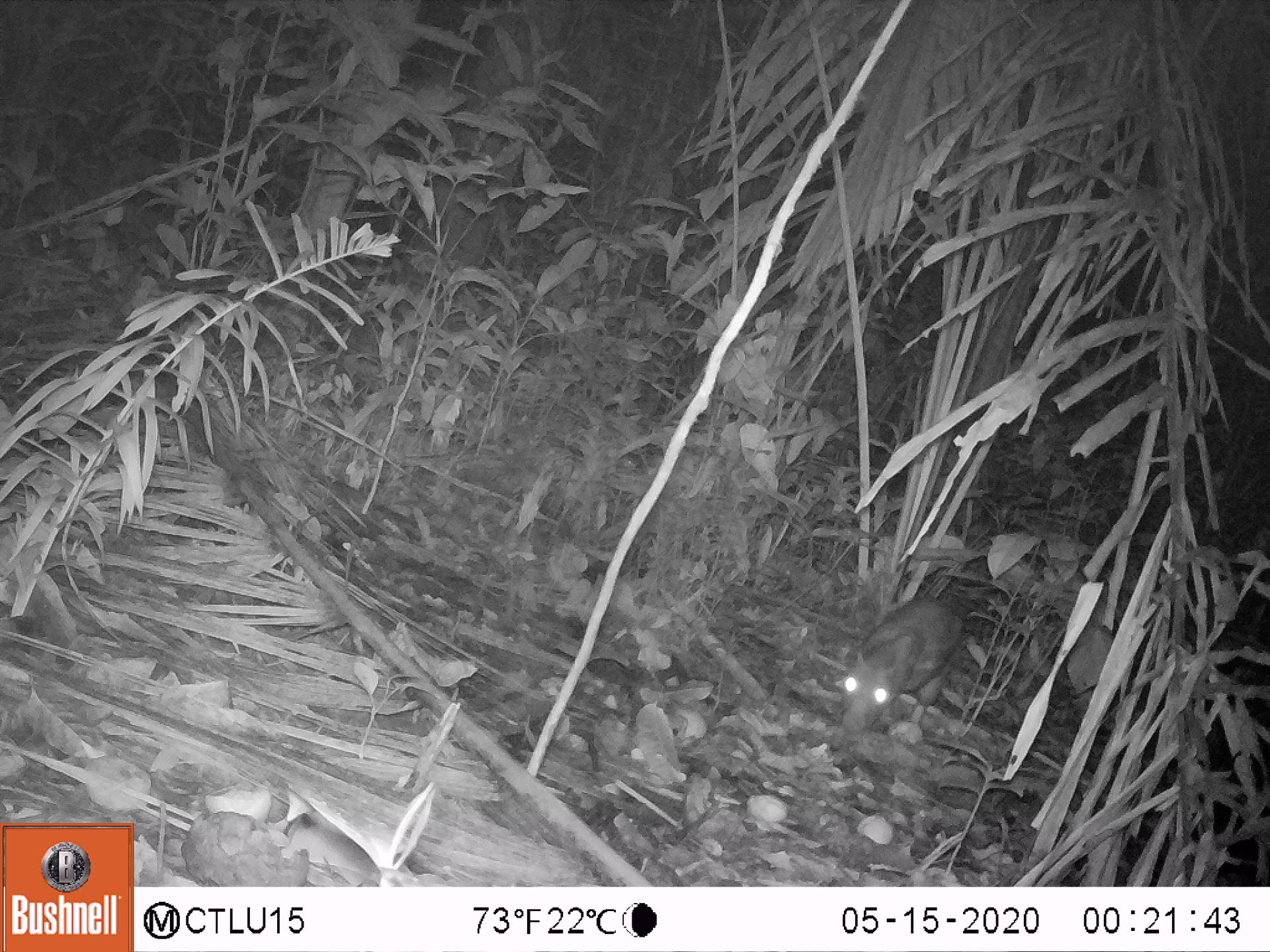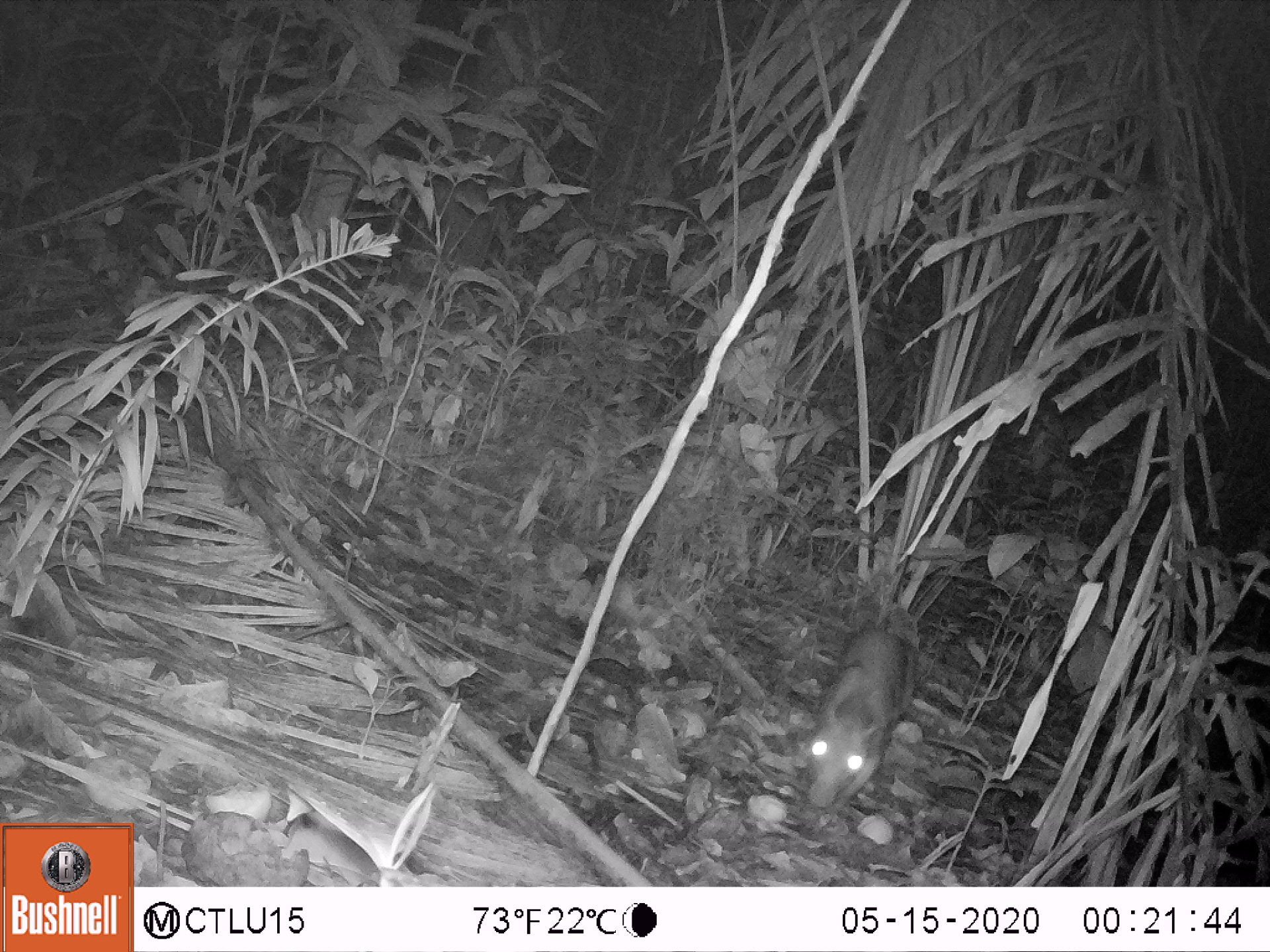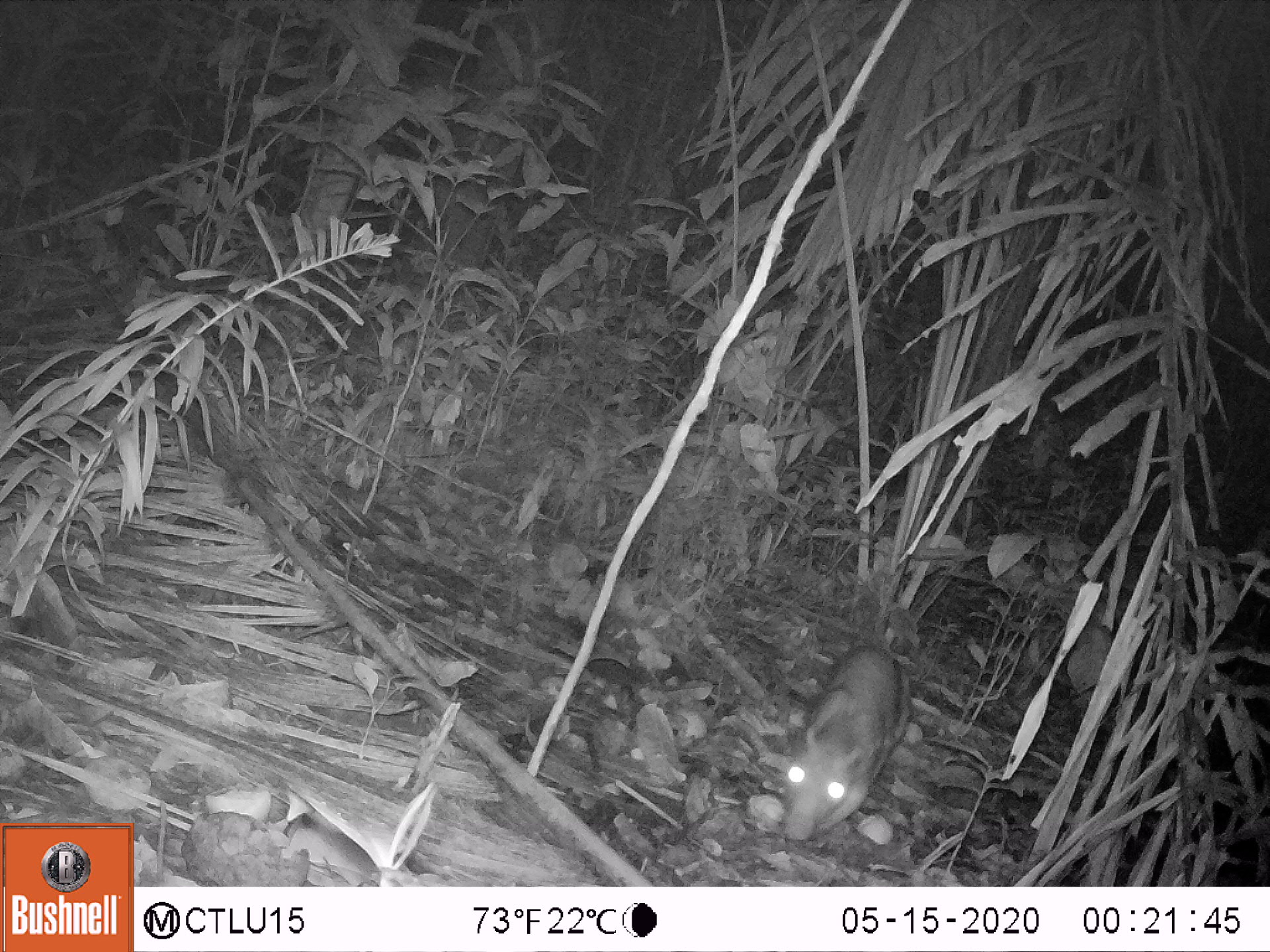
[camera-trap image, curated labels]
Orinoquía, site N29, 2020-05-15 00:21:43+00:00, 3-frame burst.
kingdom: Animalia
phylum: Chordata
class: Mammalia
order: Rodentia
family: Cuniculidae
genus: Cuniculus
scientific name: Cuniculus paca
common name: spotted paca